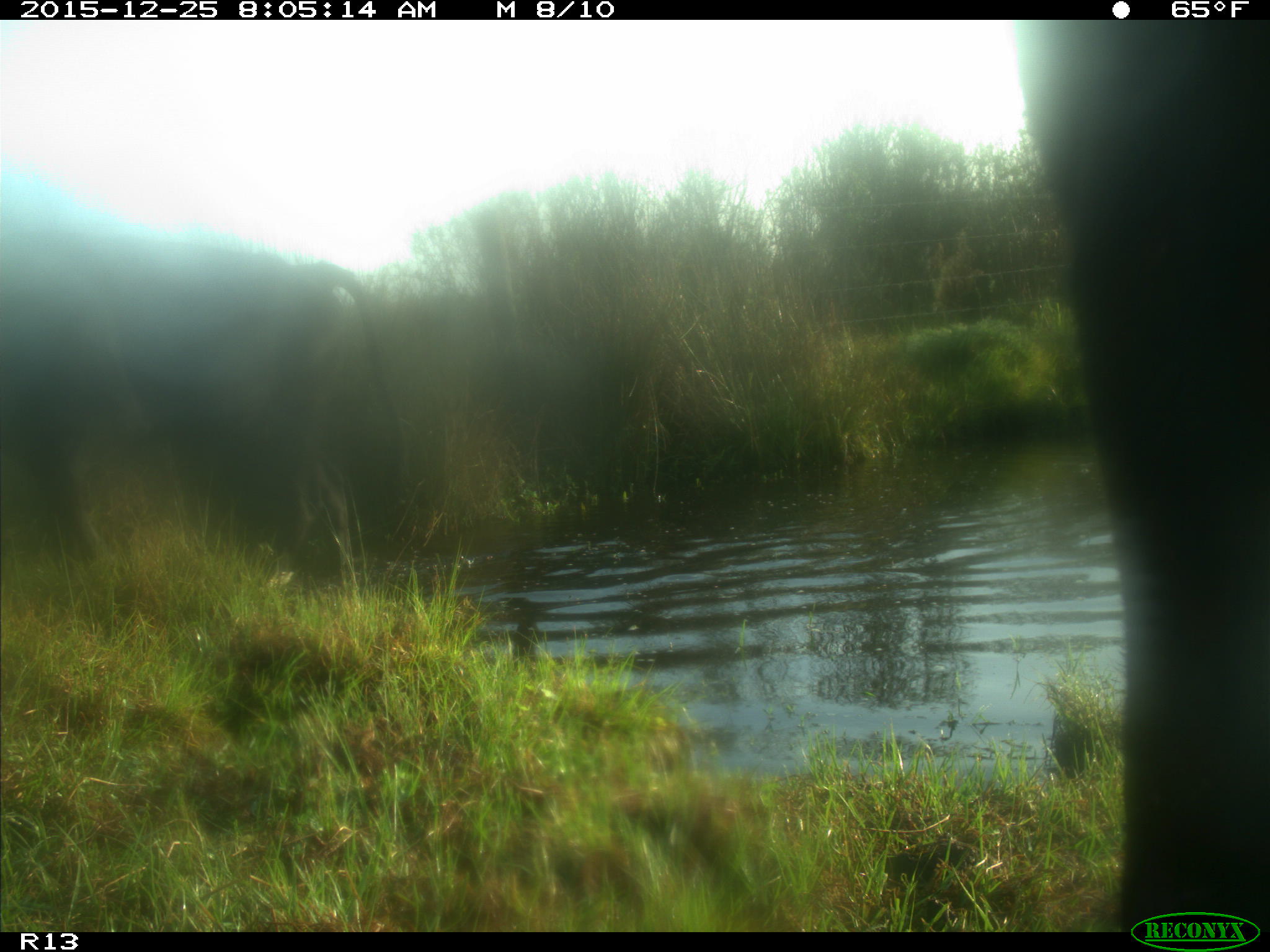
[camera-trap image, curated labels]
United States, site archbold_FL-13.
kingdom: Animalia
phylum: Chordata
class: Mammalia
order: Artiodactyla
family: Bovidae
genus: Bos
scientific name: Bos taurus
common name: domestic cow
Bos taurus (domestic cow).